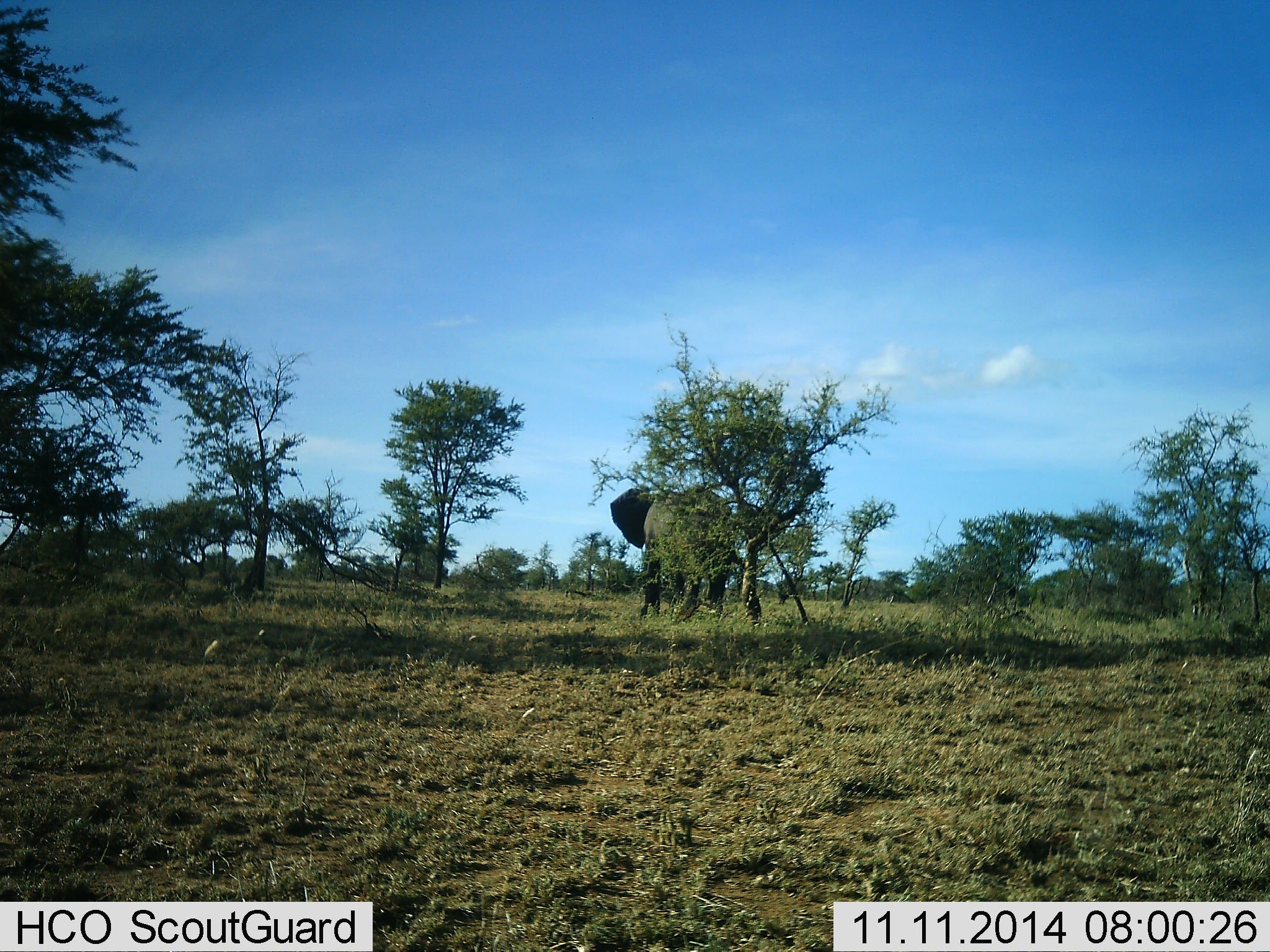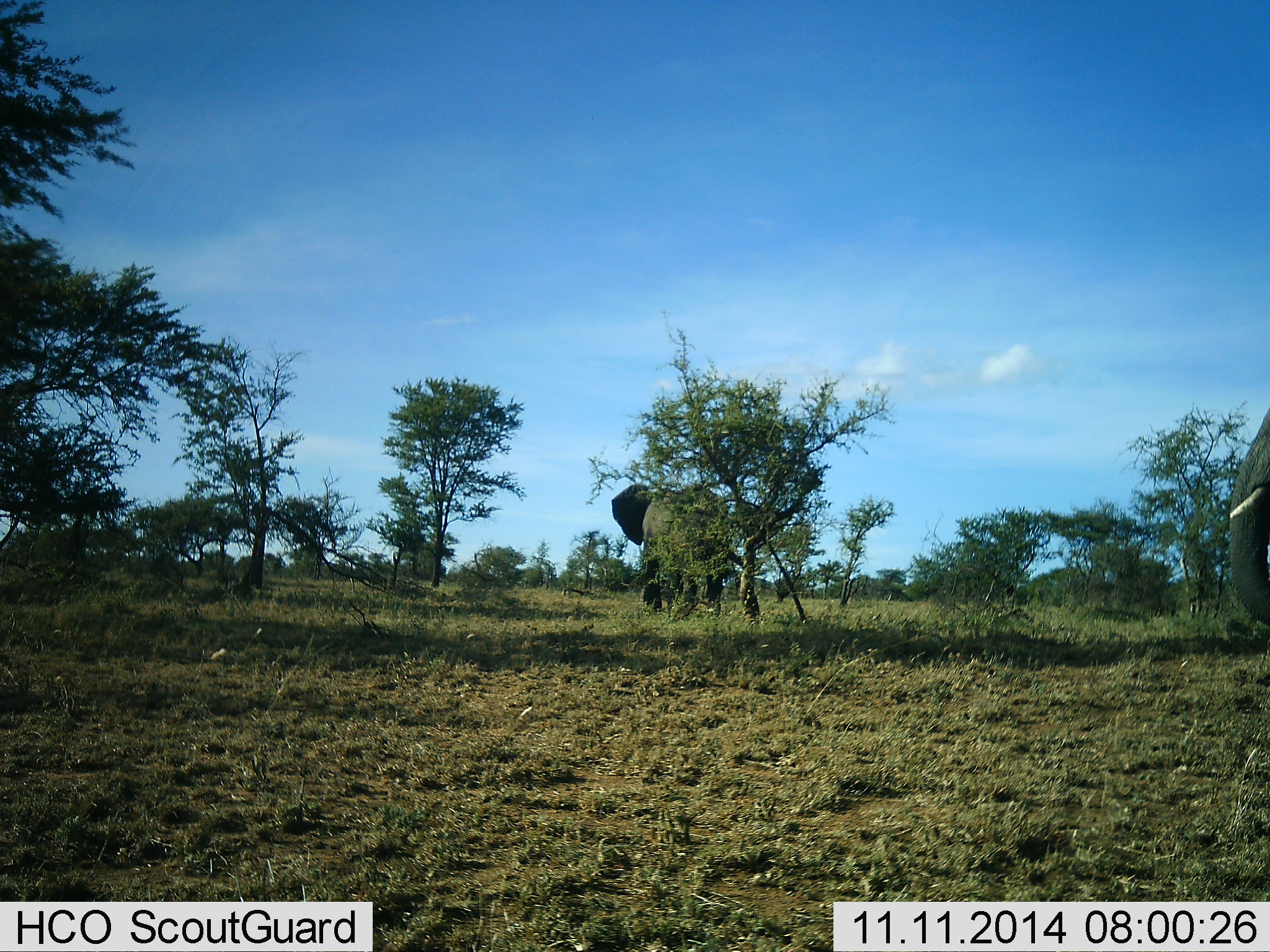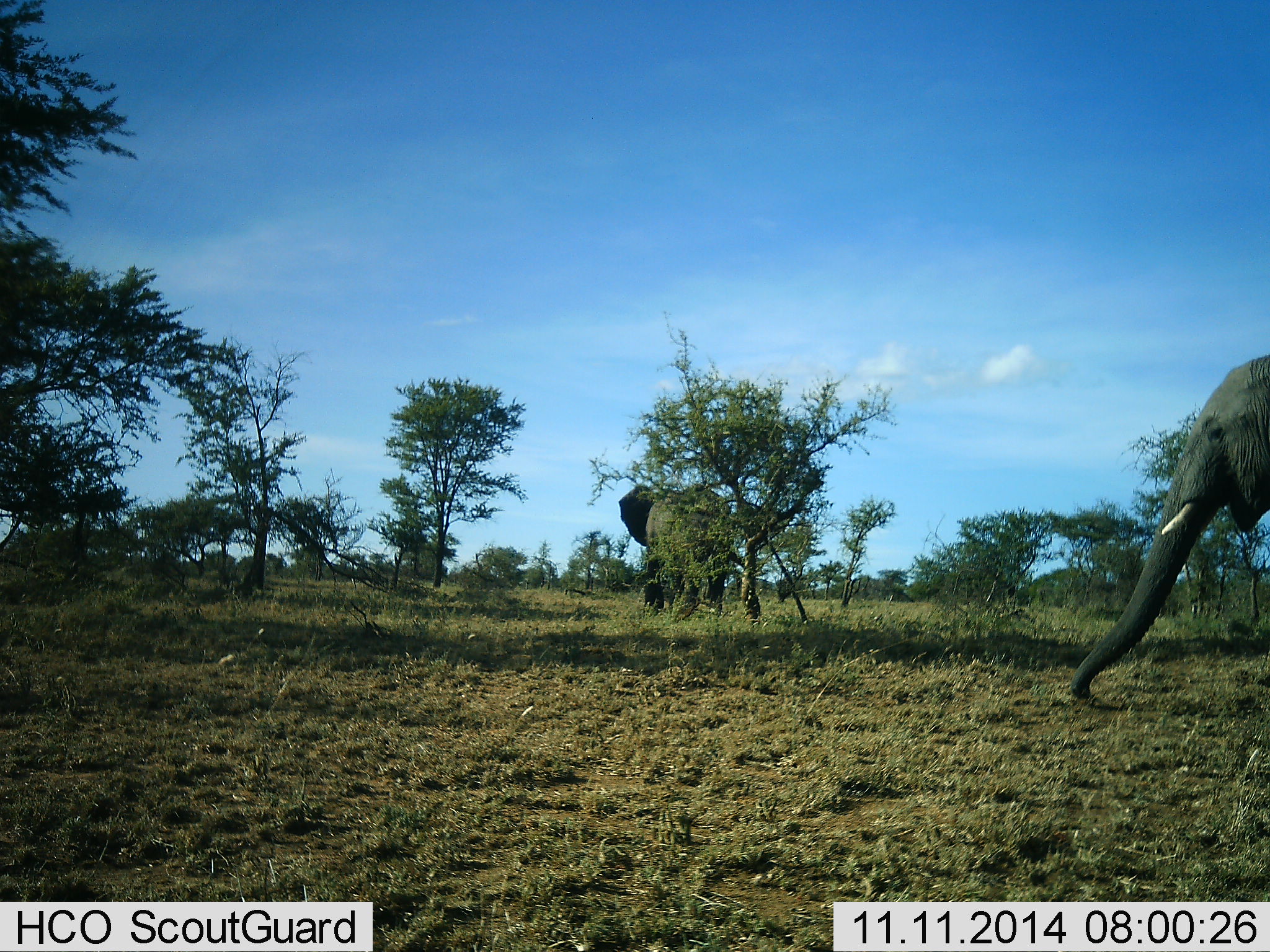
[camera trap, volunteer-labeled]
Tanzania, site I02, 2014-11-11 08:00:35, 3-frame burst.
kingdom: Animalia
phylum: Chordata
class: Mammalia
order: Proboscidea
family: Elephantidae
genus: Loxodonta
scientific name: Loxodonta africana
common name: african bush elephant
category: elephant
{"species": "elephant (african bush elephant) (Loxodonta africana)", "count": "2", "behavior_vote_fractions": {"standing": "60%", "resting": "0%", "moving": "60%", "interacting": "0%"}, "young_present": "0%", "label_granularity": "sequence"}